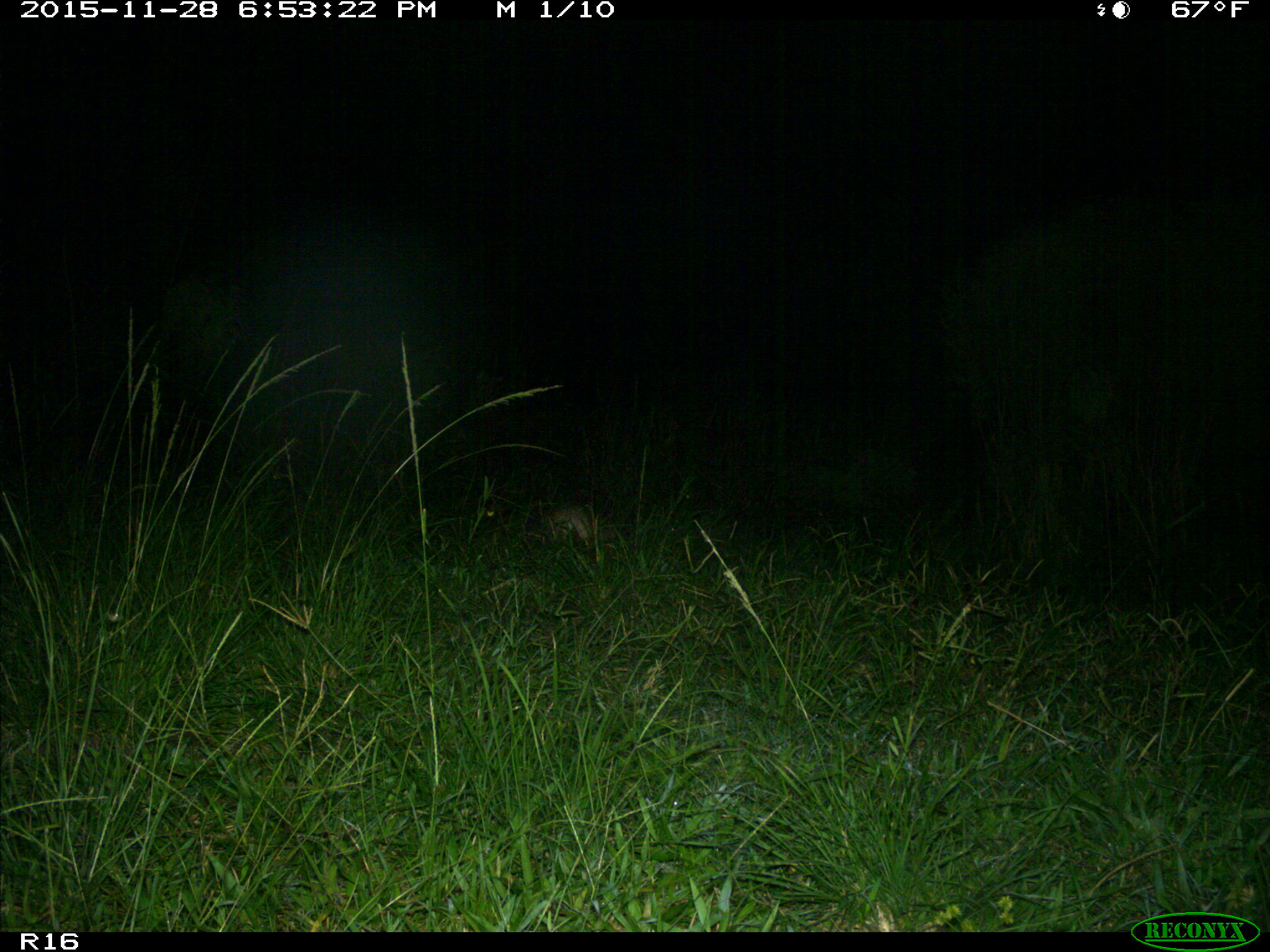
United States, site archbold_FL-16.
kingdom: Animalia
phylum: Chordata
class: Mammalia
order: Cingulata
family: Dasypodidae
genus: Dasypus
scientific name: Dasypus novemcinctus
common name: nine-banded armadillo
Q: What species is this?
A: Dasypus novemcinctus (nine-banded armadillo).